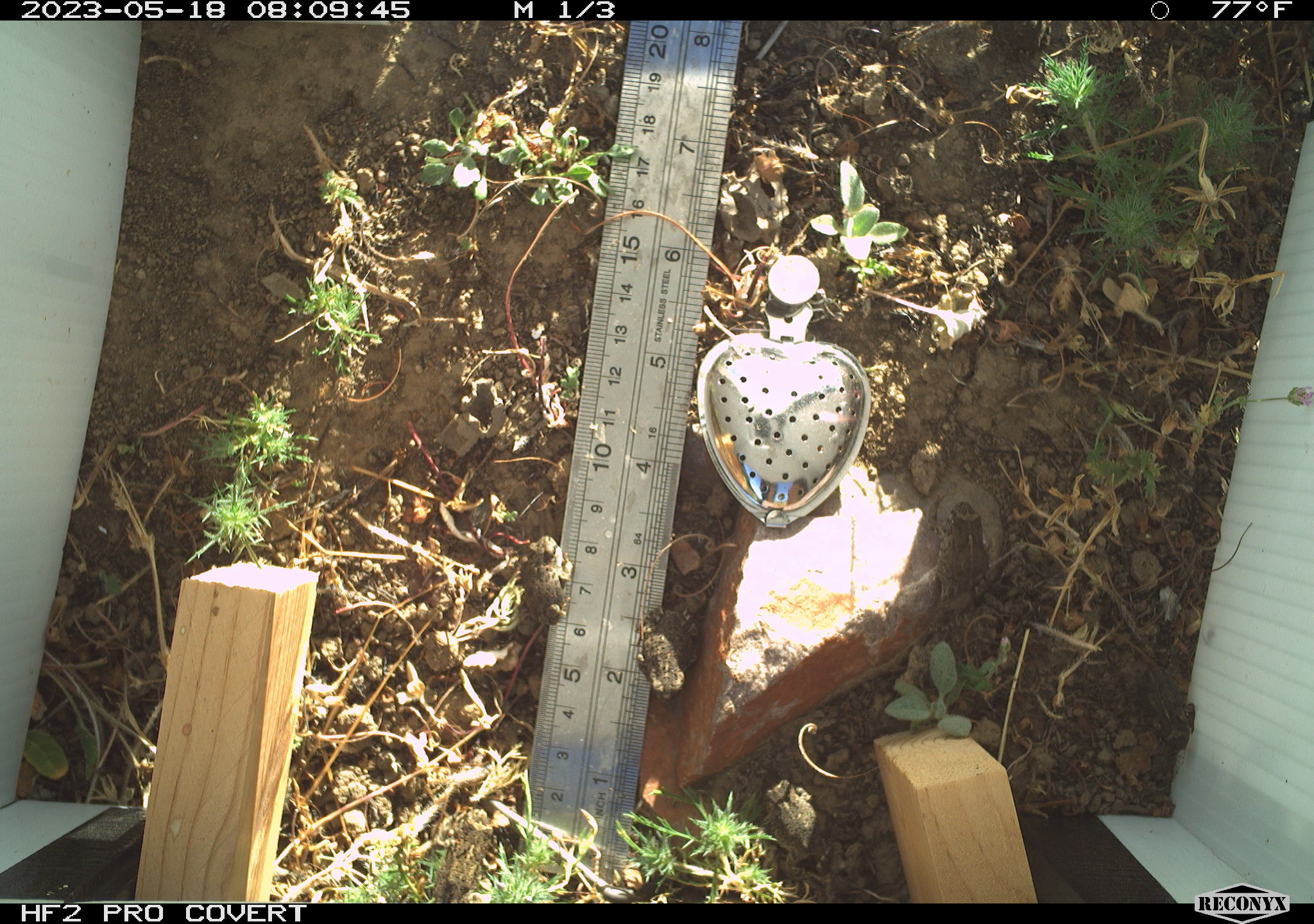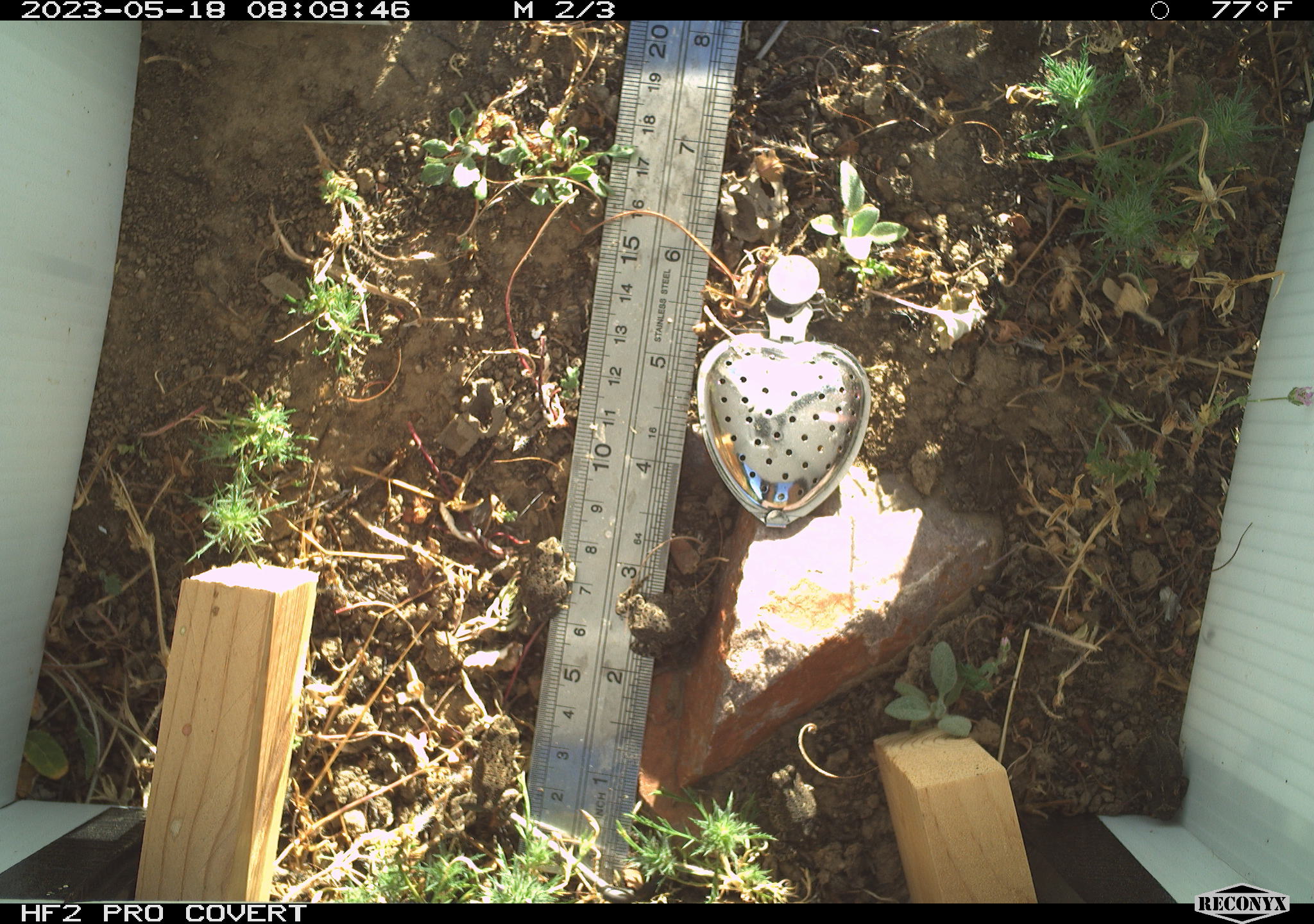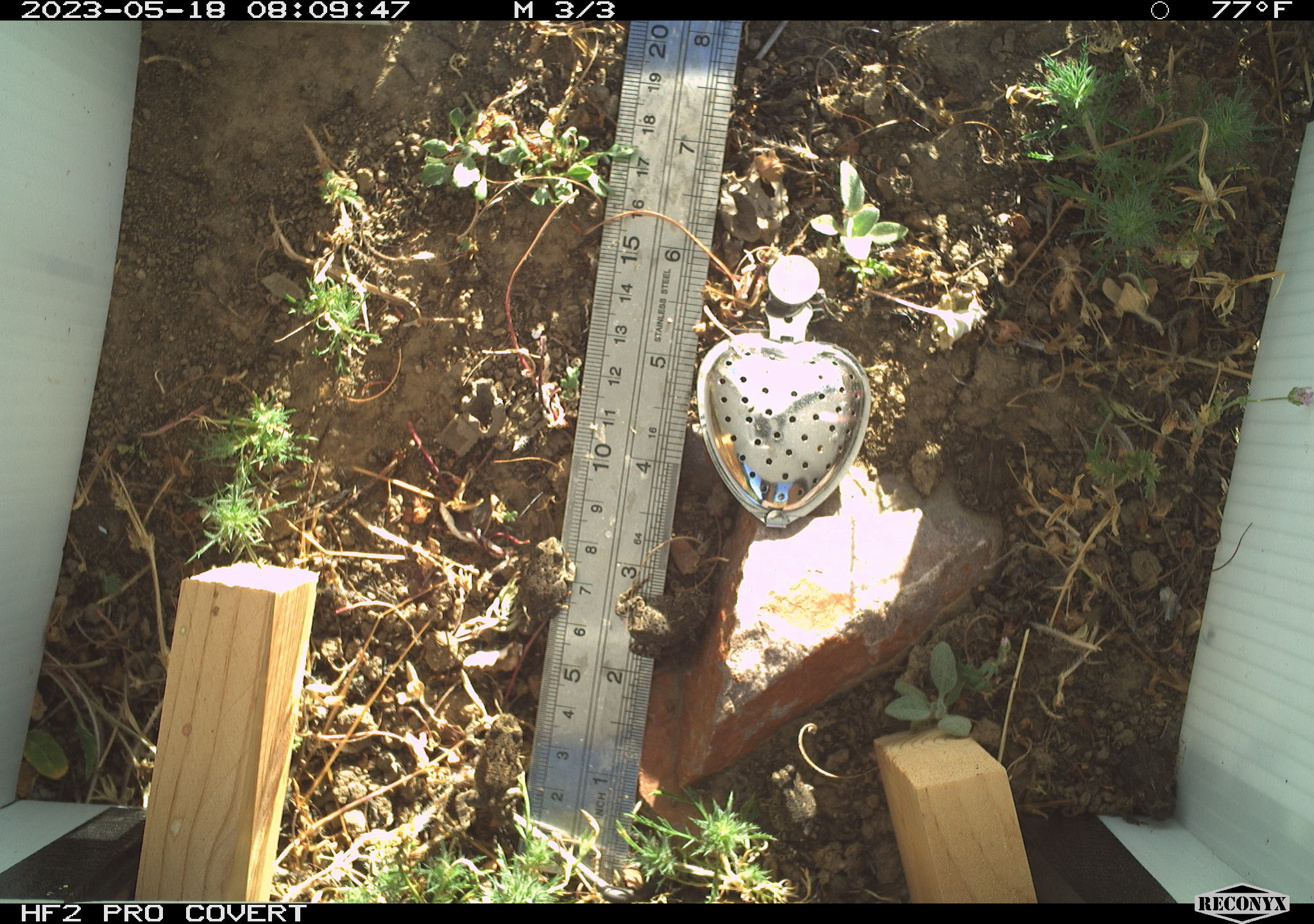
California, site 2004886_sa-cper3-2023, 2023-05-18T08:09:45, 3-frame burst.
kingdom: Animalia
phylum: Chordata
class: Amphibia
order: Anura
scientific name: Anura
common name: frogs